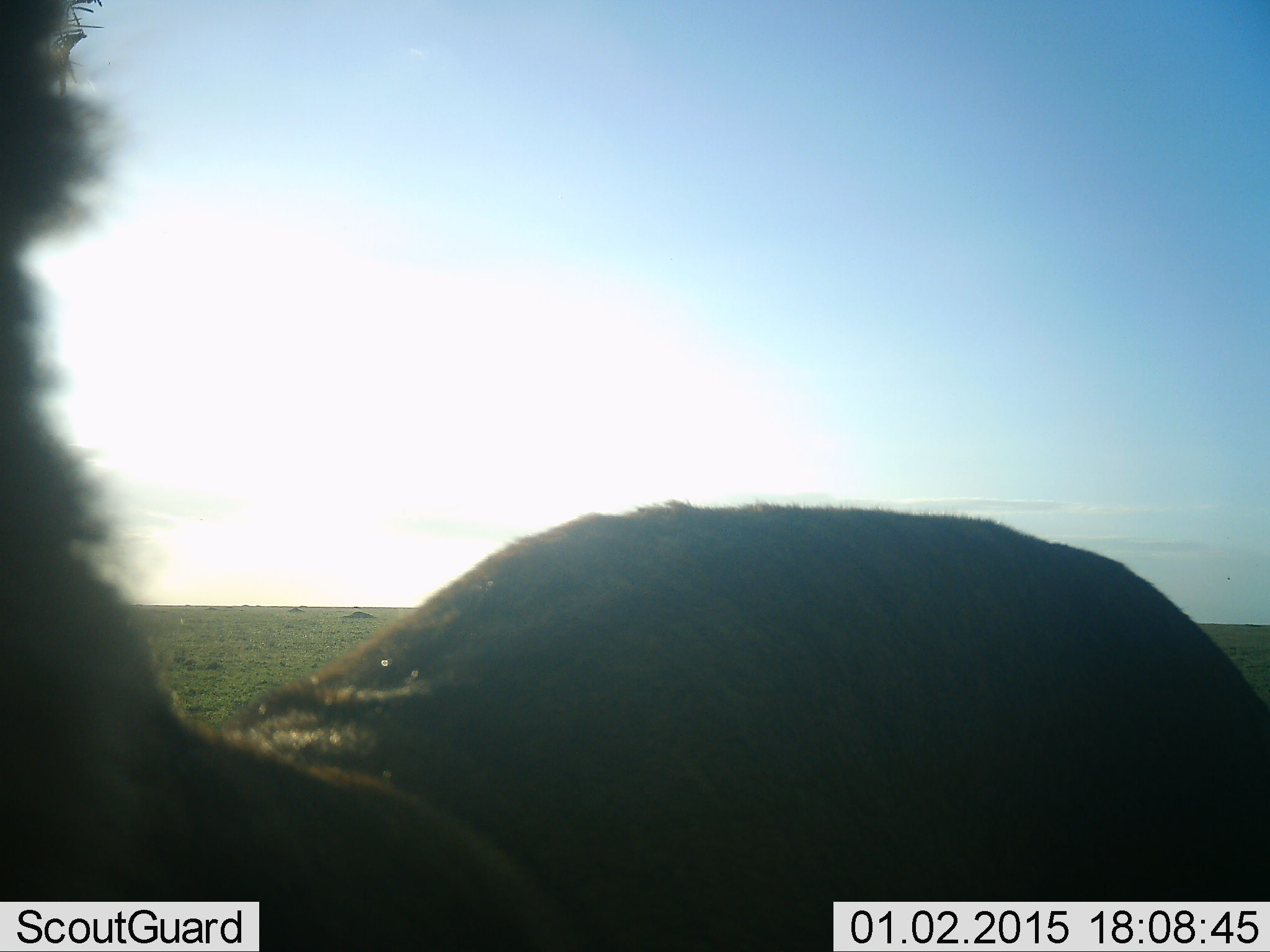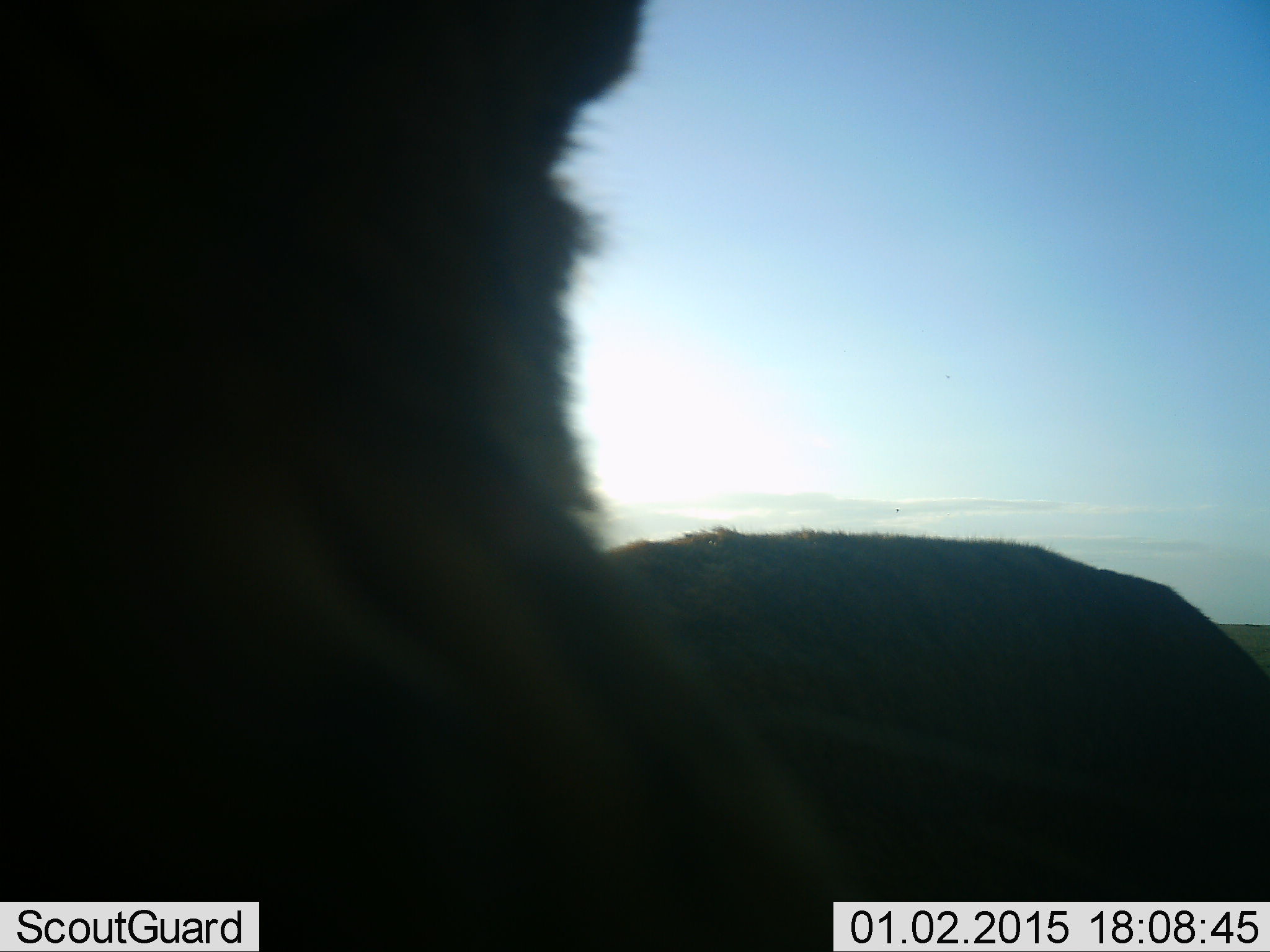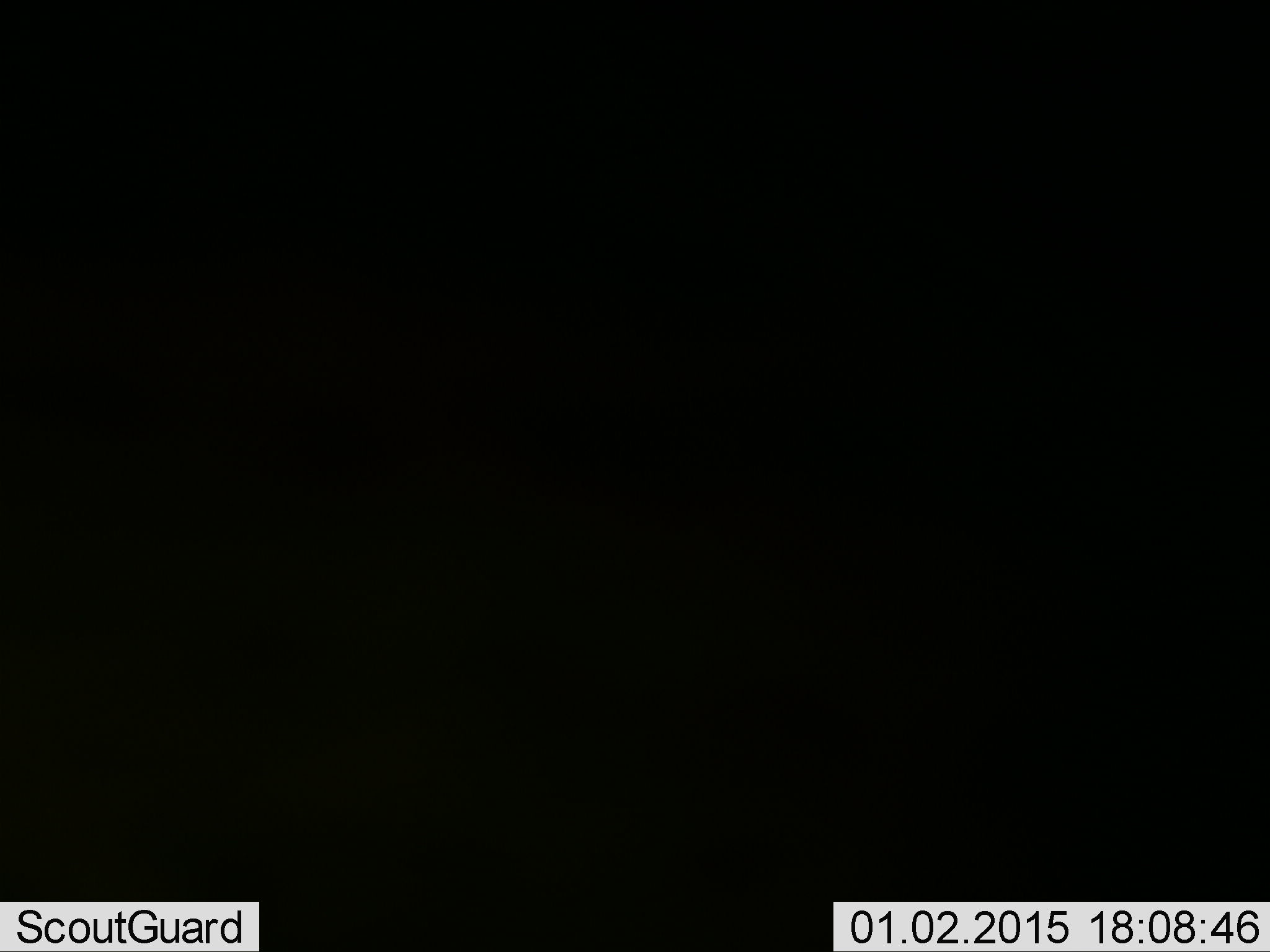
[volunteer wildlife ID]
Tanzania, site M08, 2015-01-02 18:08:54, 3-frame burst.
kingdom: Animalia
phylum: Chordata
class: Mammalia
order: Artiodactyla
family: Bovidae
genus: Connochaetes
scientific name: Connochaetes taurinus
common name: blue wildebeest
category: wildebeest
Wildebeest (blue wildebeest) (Connochaetes taurinus), count 1. Behavior (volunteer vote fractions): standing 71%, resting 0%, moving 29%, interacting 0%. Young present (vote fraction): 14%. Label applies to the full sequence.